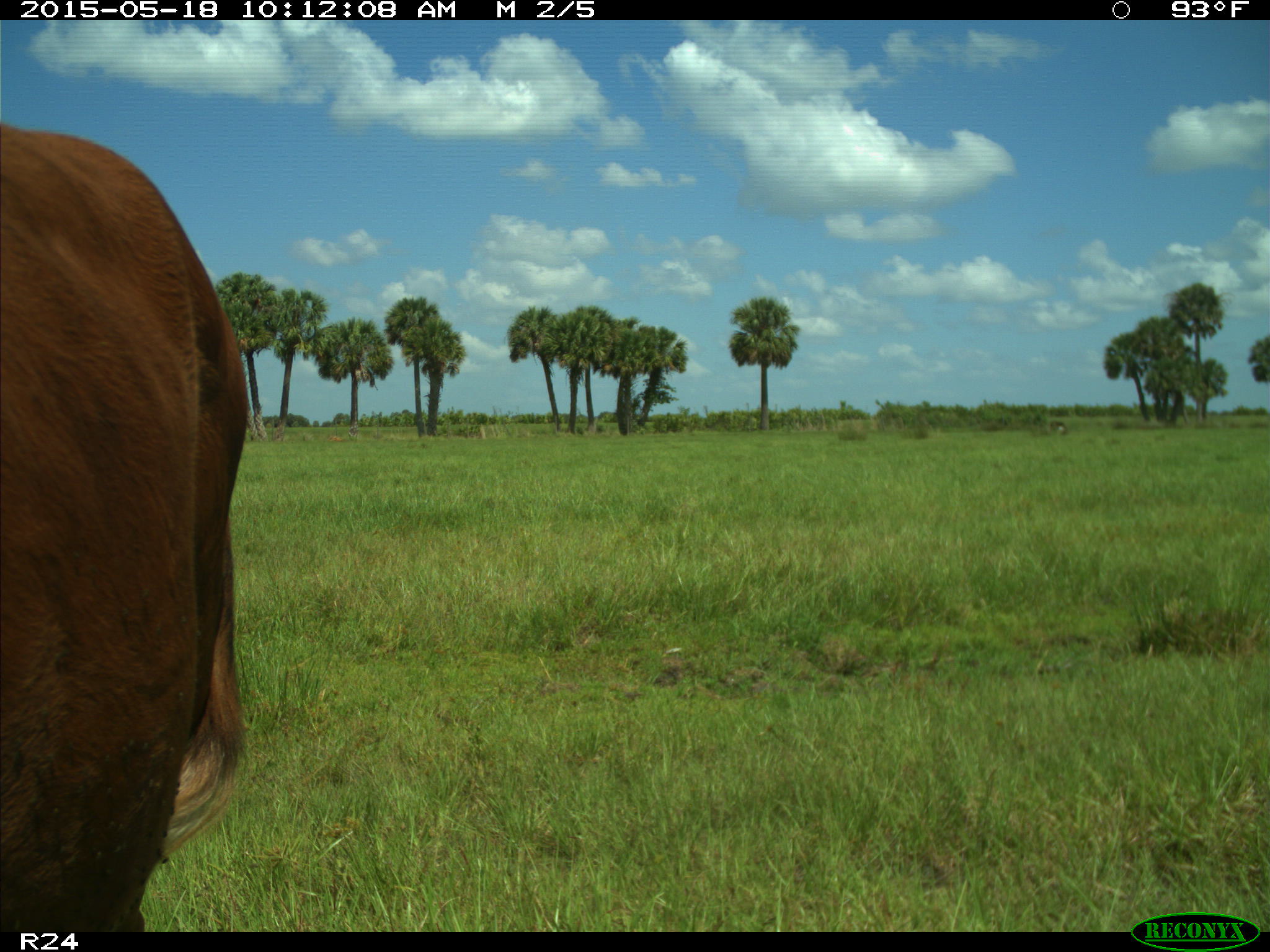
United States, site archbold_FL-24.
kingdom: Animalia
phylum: Chordata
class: Mammalia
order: Artiodactyla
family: Bovidae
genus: Bos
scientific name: Bos taurus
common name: domestic cow